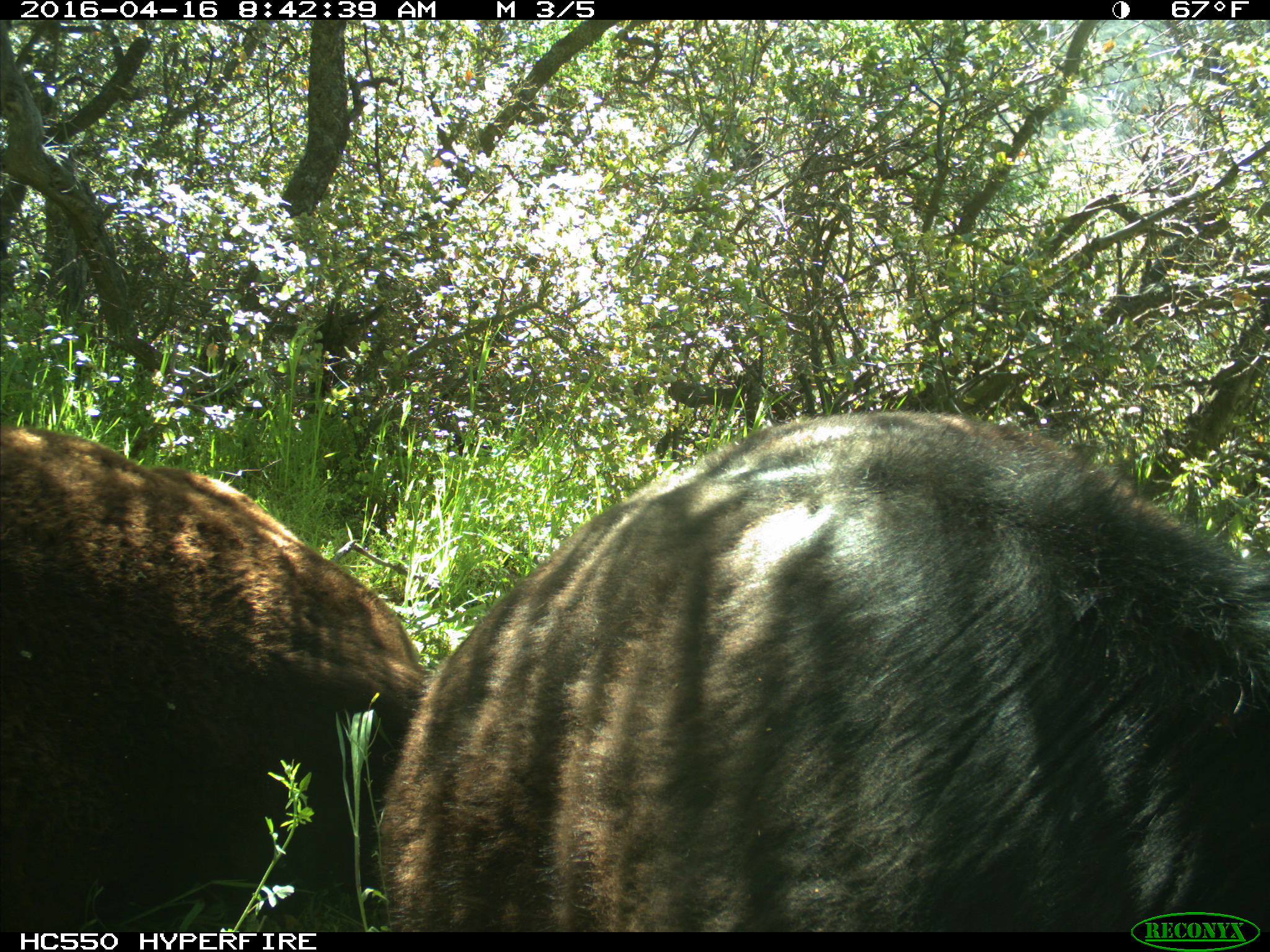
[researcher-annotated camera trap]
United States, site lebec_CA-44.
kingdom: Animalia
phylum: Chordata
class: Mammalia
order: Artiodactyla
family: Bovidae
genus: Bos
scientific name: Bos taurus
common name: domestic cow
Bos taurus (domestic cow).